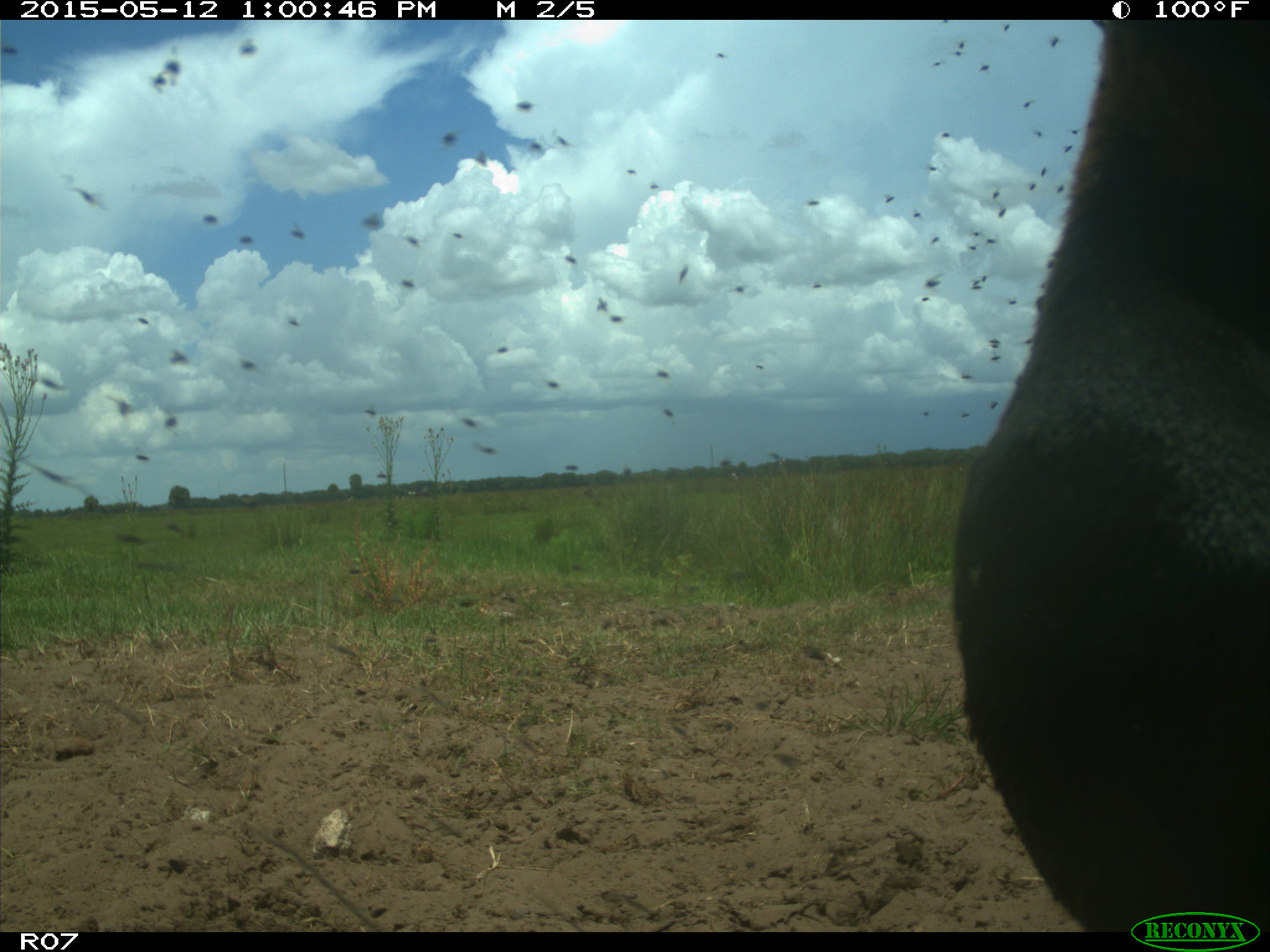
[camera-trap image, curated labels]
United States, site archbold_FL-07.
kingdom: Animalia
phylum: Chordata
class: Mammalia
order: Artiodactyla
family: Bovidae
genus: Bos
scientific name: Bos taurus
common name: domestic cow